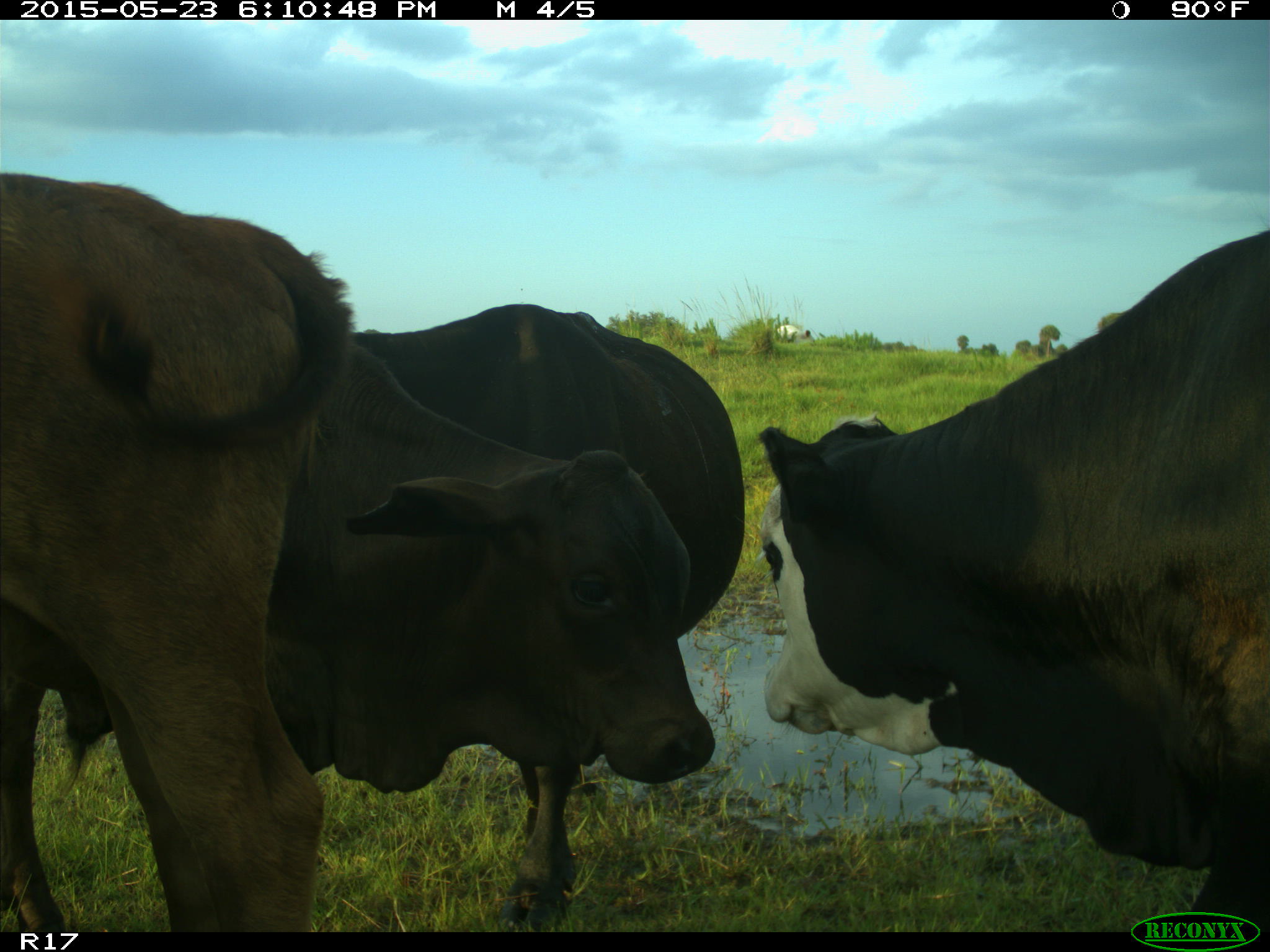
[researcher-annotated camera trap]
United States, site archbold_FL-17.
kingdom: Animalia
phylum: Chordata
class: Mammalia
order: Artiodactyla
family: Bovidae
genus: Bos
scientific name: Bos taurus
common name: domestic cow